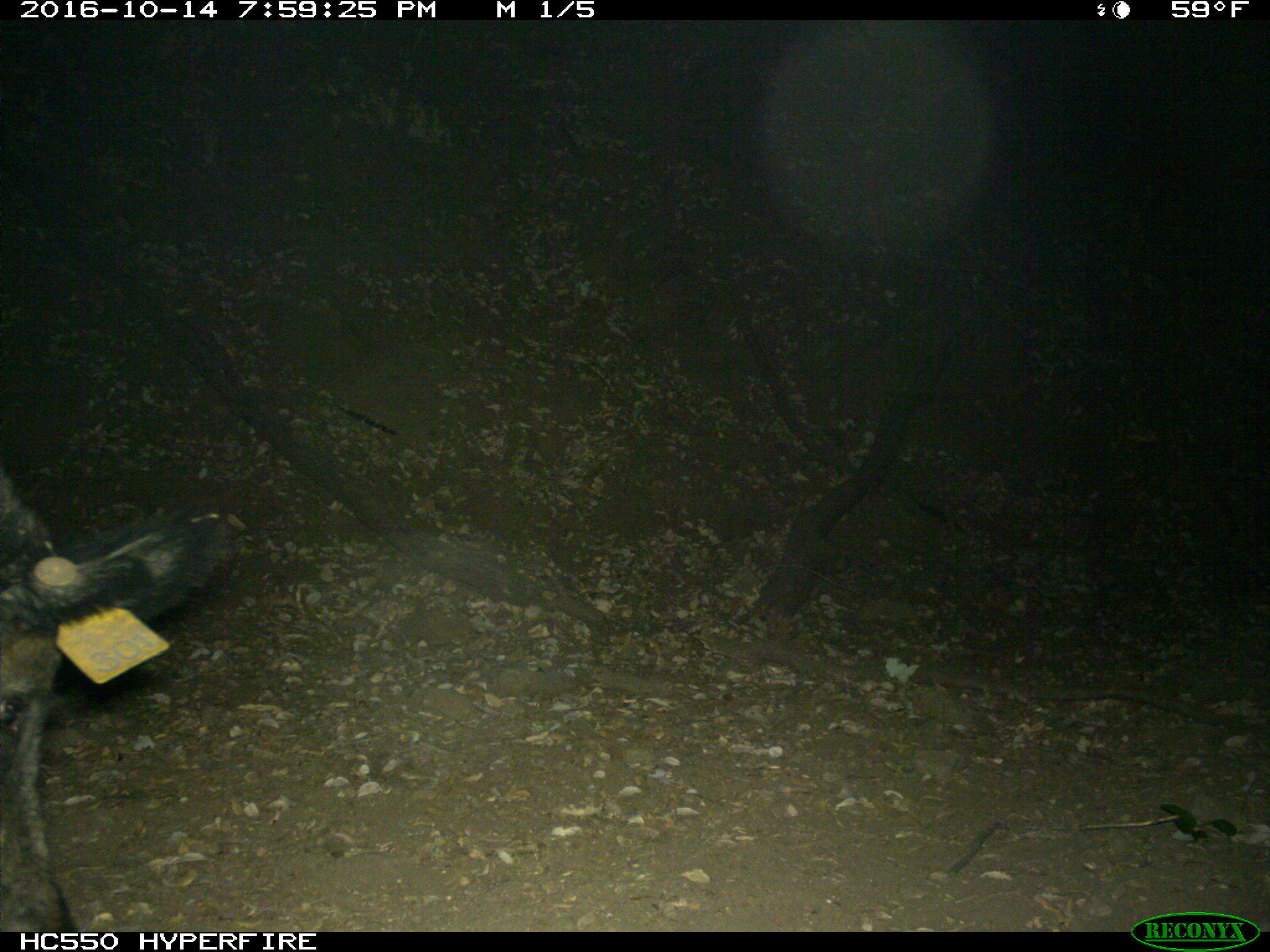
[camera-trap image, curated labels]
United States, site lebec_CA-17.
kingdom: Animalia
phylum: Chordata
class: Mammalia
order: Artiodactyla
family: Suidae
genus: Sus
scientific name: Sus scrofa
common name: wild boar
Sus scrofa (wild boar).